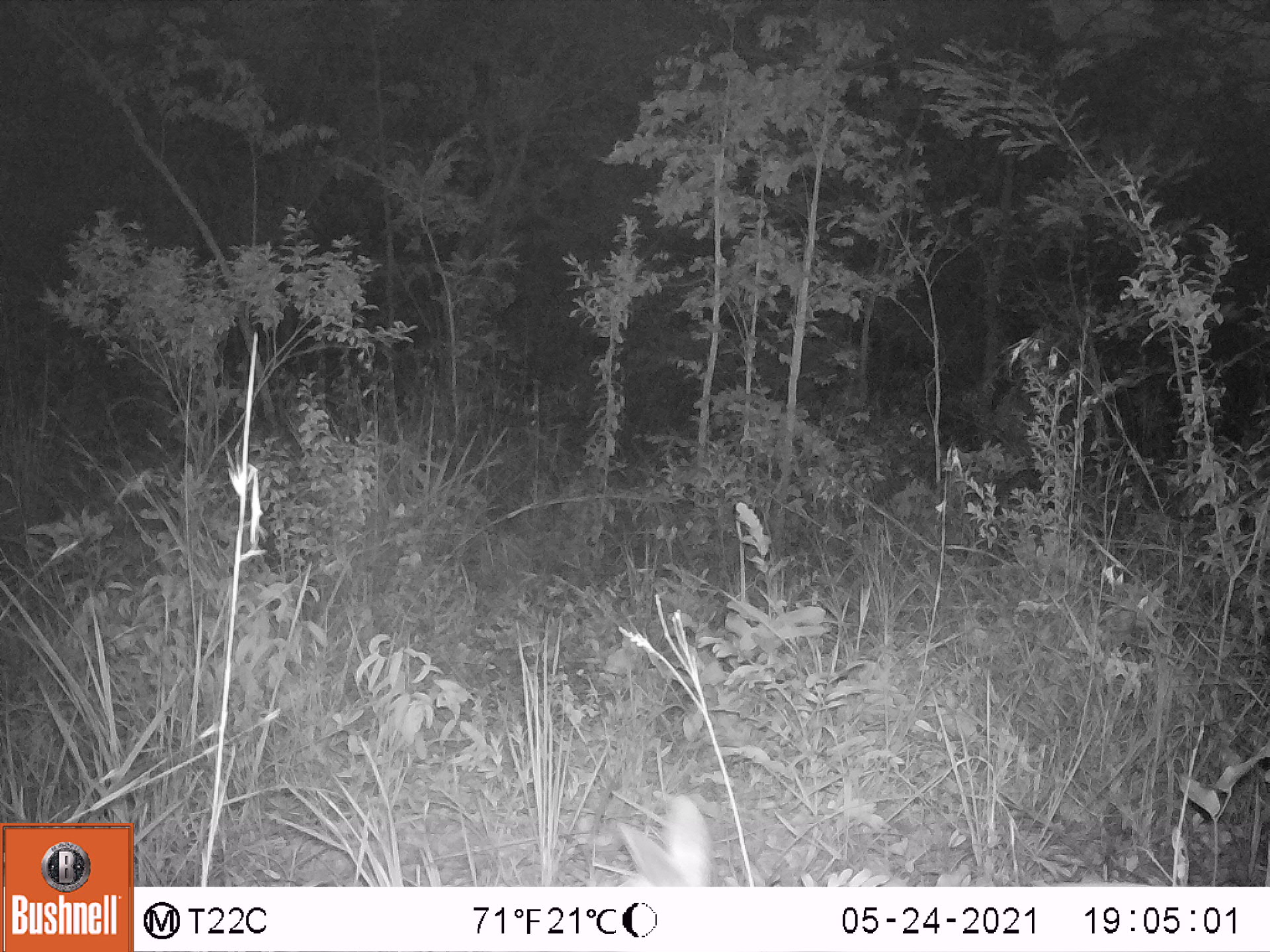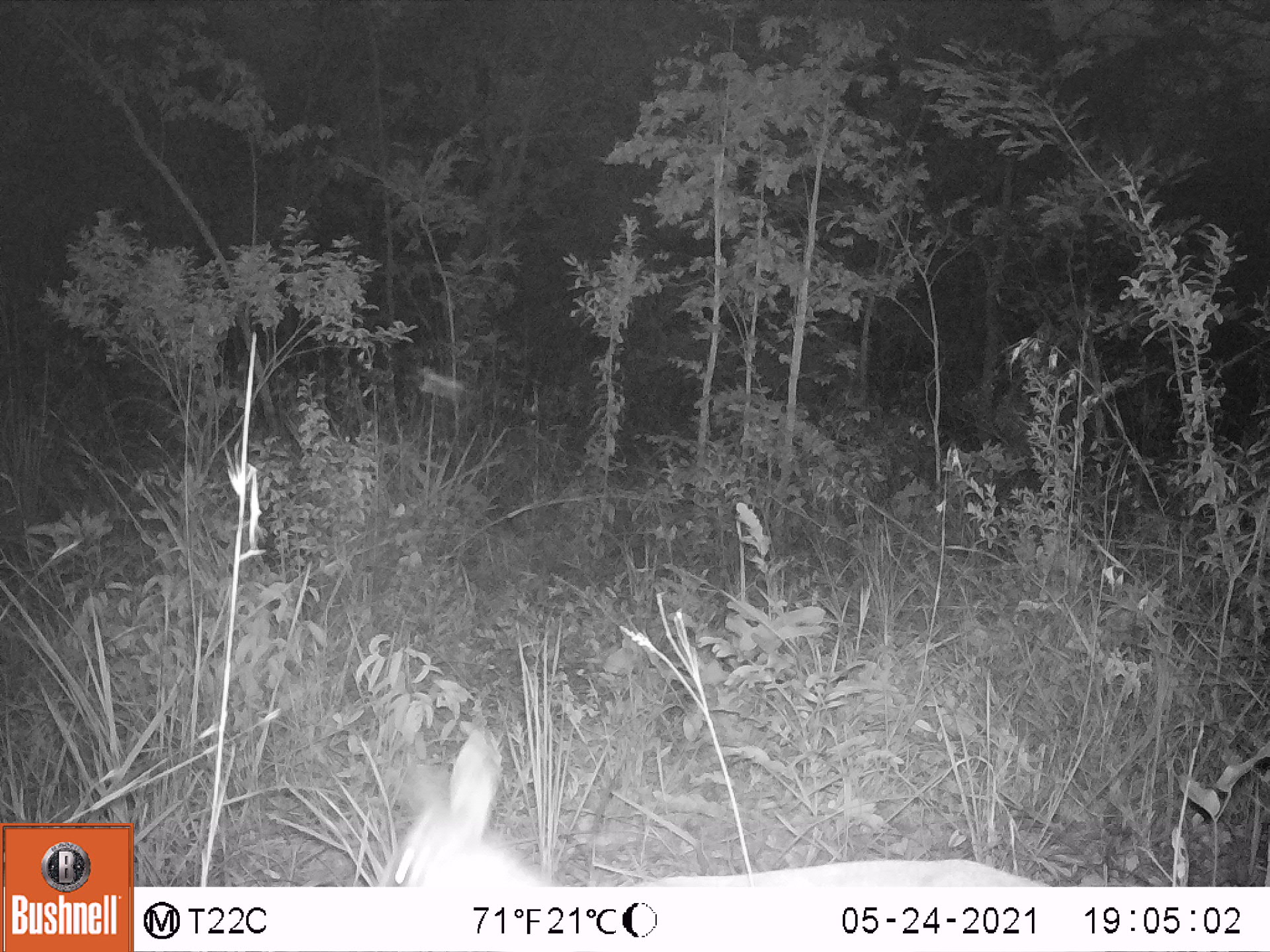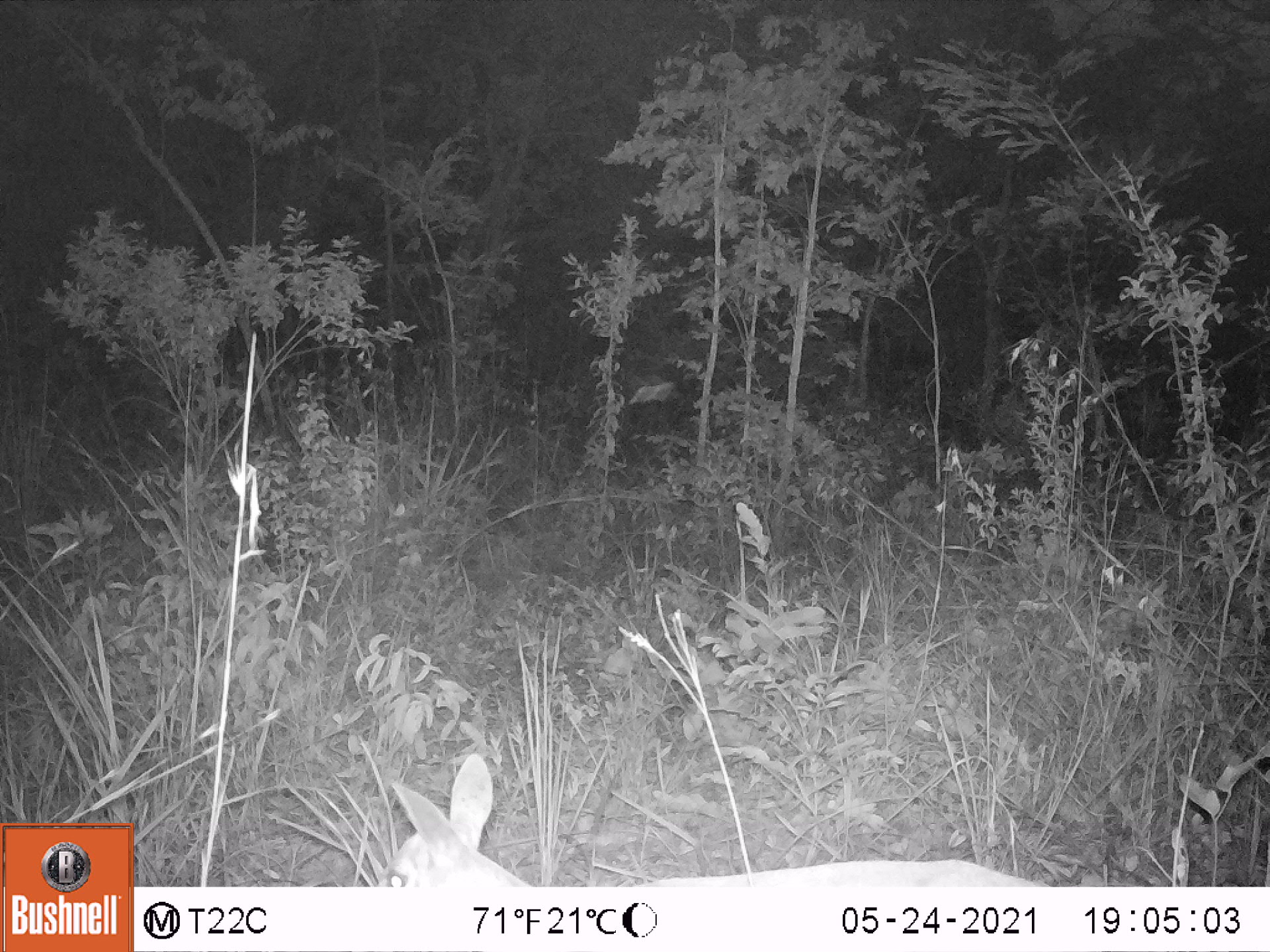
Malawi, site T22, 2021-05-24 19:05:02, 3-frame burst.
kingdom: Animalia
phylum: Chordata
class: Mammalia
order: Artiodactyla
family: Bovidae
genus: Sylvicapra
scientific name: Sylvicapra grimmia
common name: common duiker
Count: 1.